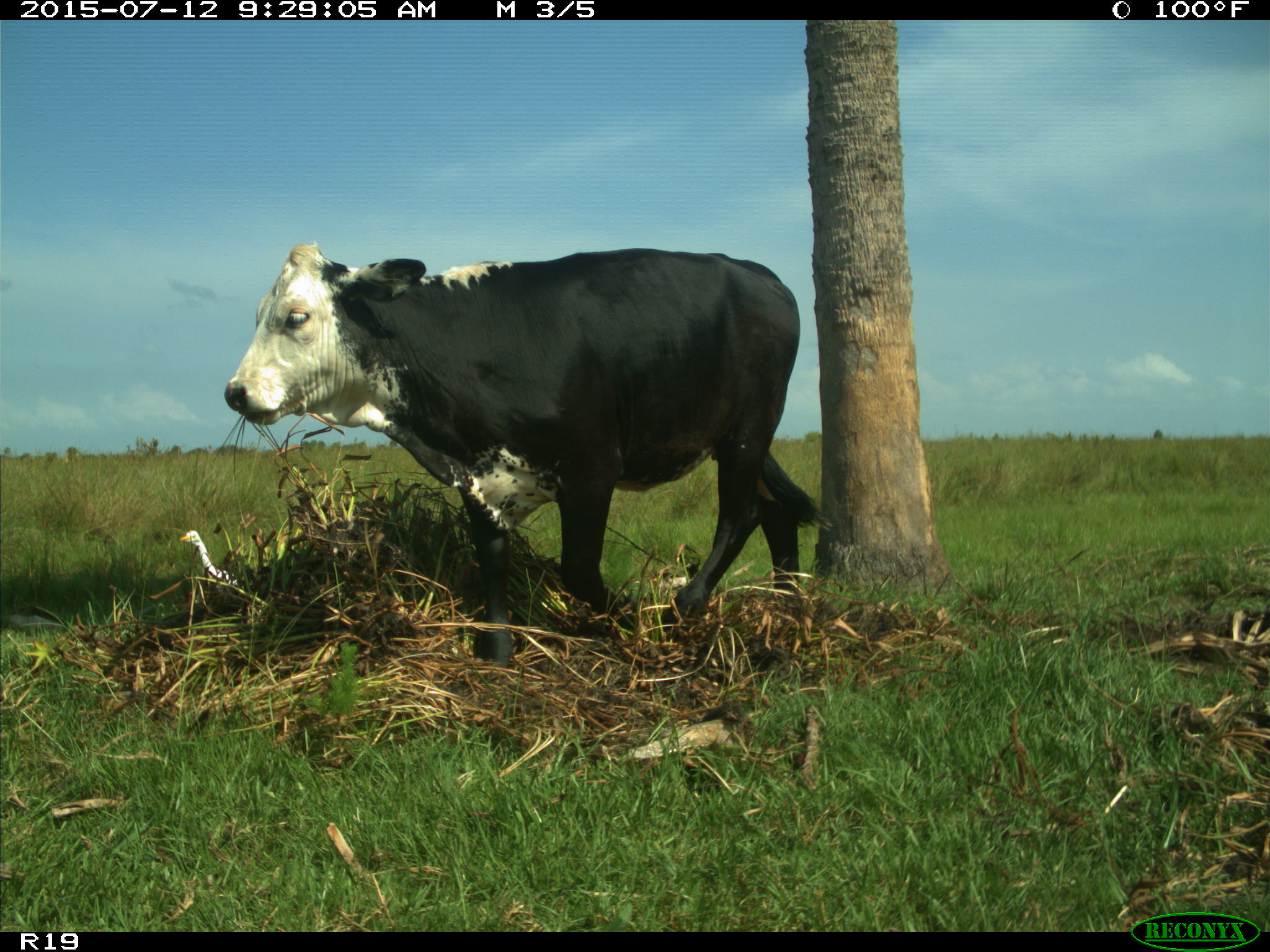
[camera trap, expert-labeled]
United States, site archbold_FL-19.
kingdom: Animalia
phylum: Chordata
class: Mammalia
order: Artiodactyla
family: Bovidae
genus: Bos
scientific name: Bos taurus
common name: domestic cow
Bos taurus (domestic cow).